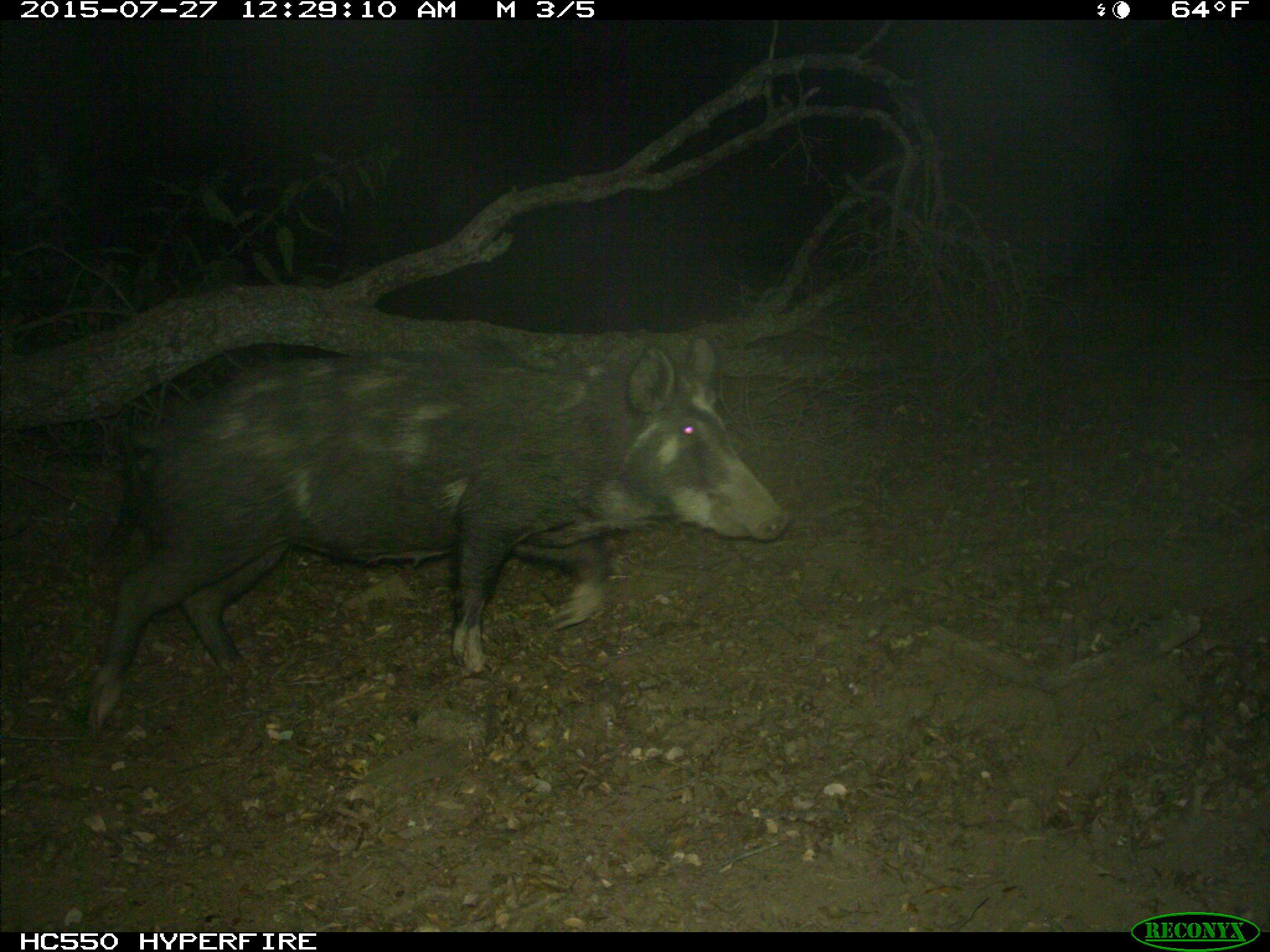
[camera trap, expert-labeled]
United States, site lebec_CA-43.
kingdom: Animalia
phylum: Chordata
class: Mammalia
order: Artiodactyla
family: Suidae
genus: Sus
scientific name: Sus scrofa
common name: wild boar